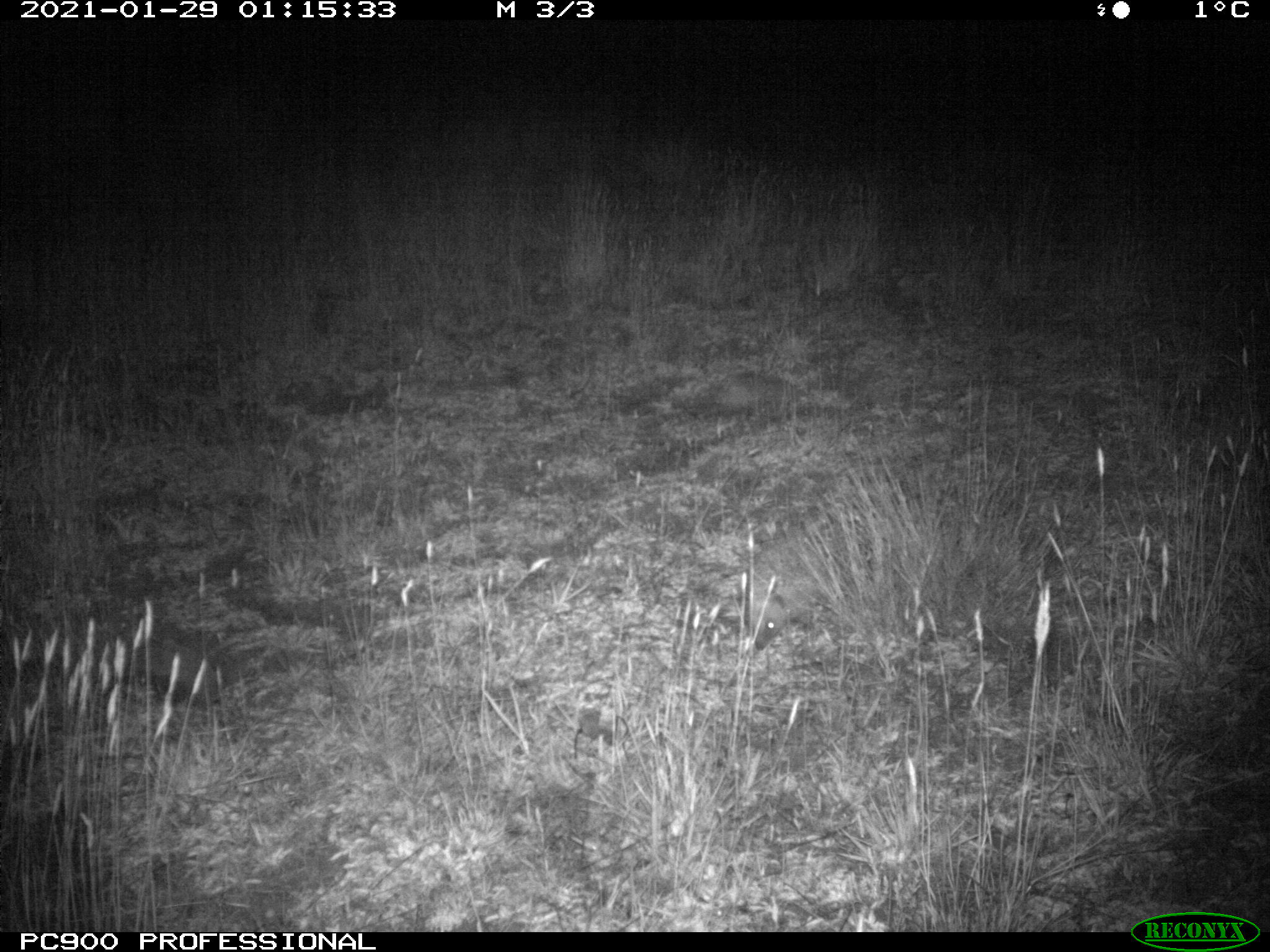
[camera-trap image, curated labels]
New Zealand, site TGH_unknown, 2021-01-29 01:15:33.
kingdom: Animalia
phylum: Chordata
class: Mammalia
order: Eulipotyphla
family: Erinaceidae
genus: Erinaceus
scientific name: Erinaceus europaeus europaeus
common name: european hedgehog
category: hedgehog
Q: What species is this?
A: Hedgehog (european hedgehog) (Erinaceus europaeus europaeus).